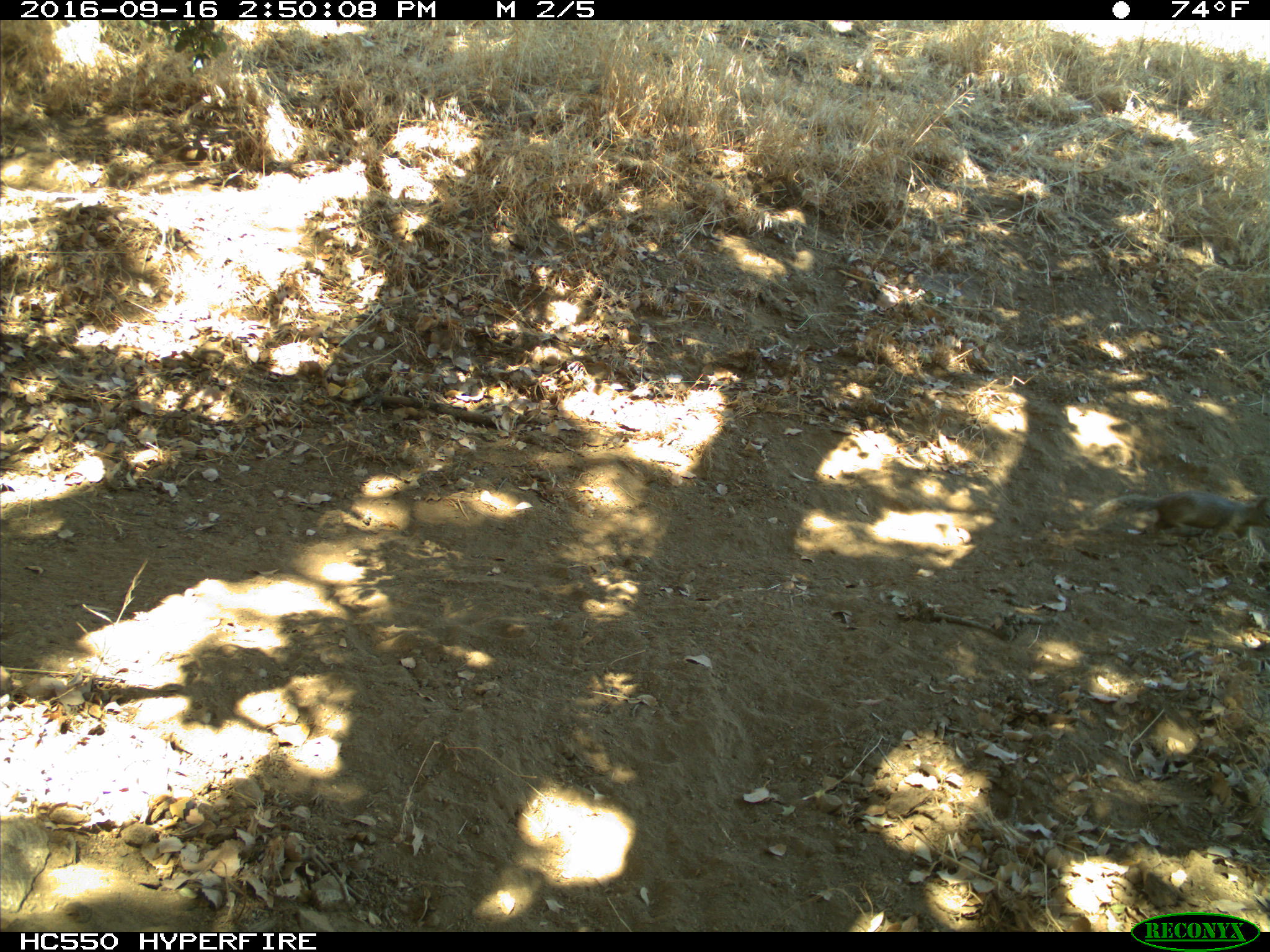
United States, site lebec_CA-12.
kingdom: Animalia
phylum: Chordata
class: Mammalia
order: Rodentia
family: Sciuridae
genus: Otospermophilus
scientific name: Otospermophilus beecheyi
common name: california ground squirrel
Otospermophilus beecheyi (california ground squirrel).